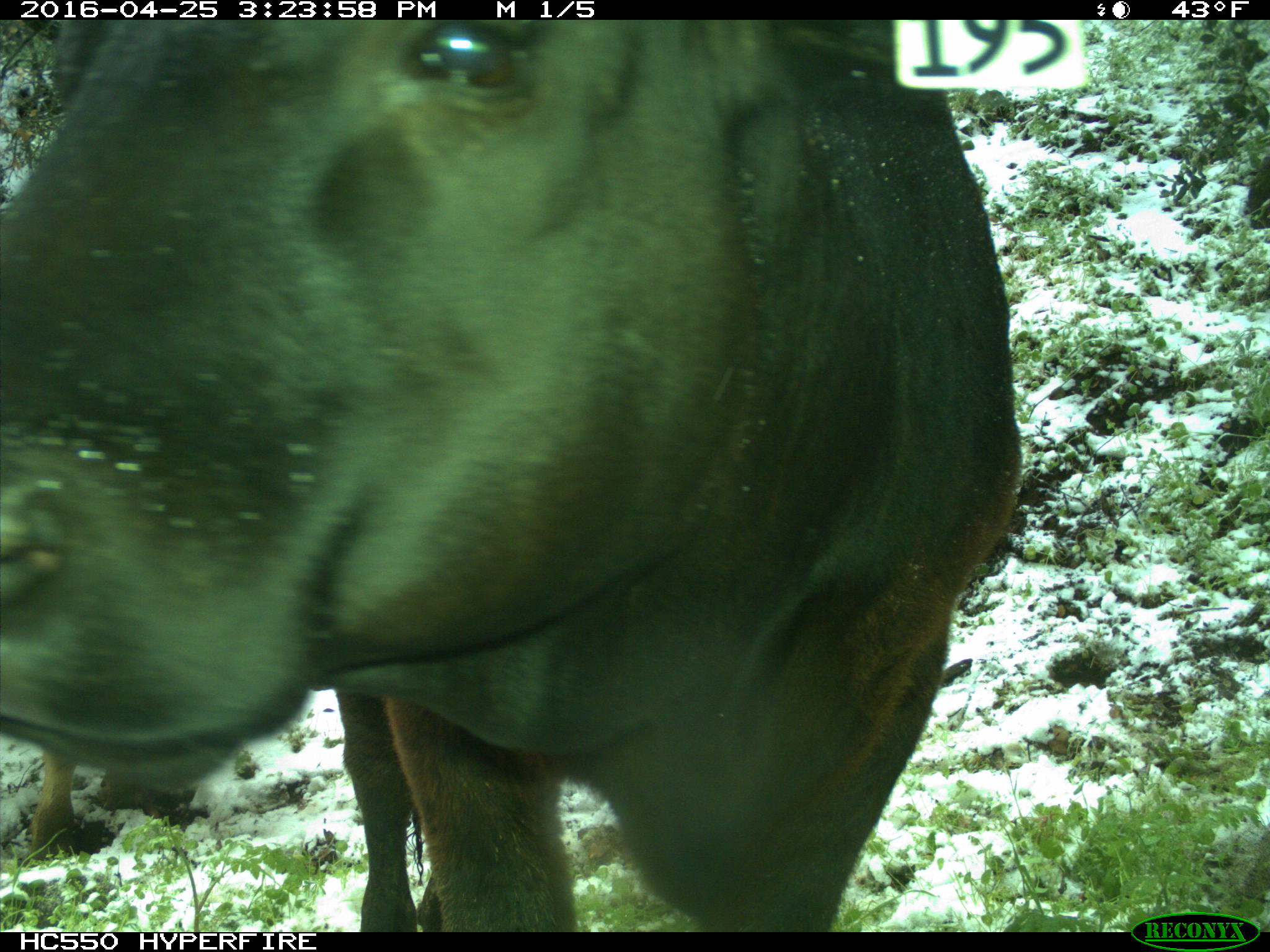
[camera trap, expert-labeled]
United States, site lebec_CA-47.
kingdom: Animalia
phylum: Chordata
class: Mammalia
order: Artiodactyla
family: Bovidae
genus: Bos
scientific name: Bos taurus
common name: domestic cow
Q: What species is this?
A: Bos taurus (domestic cow).